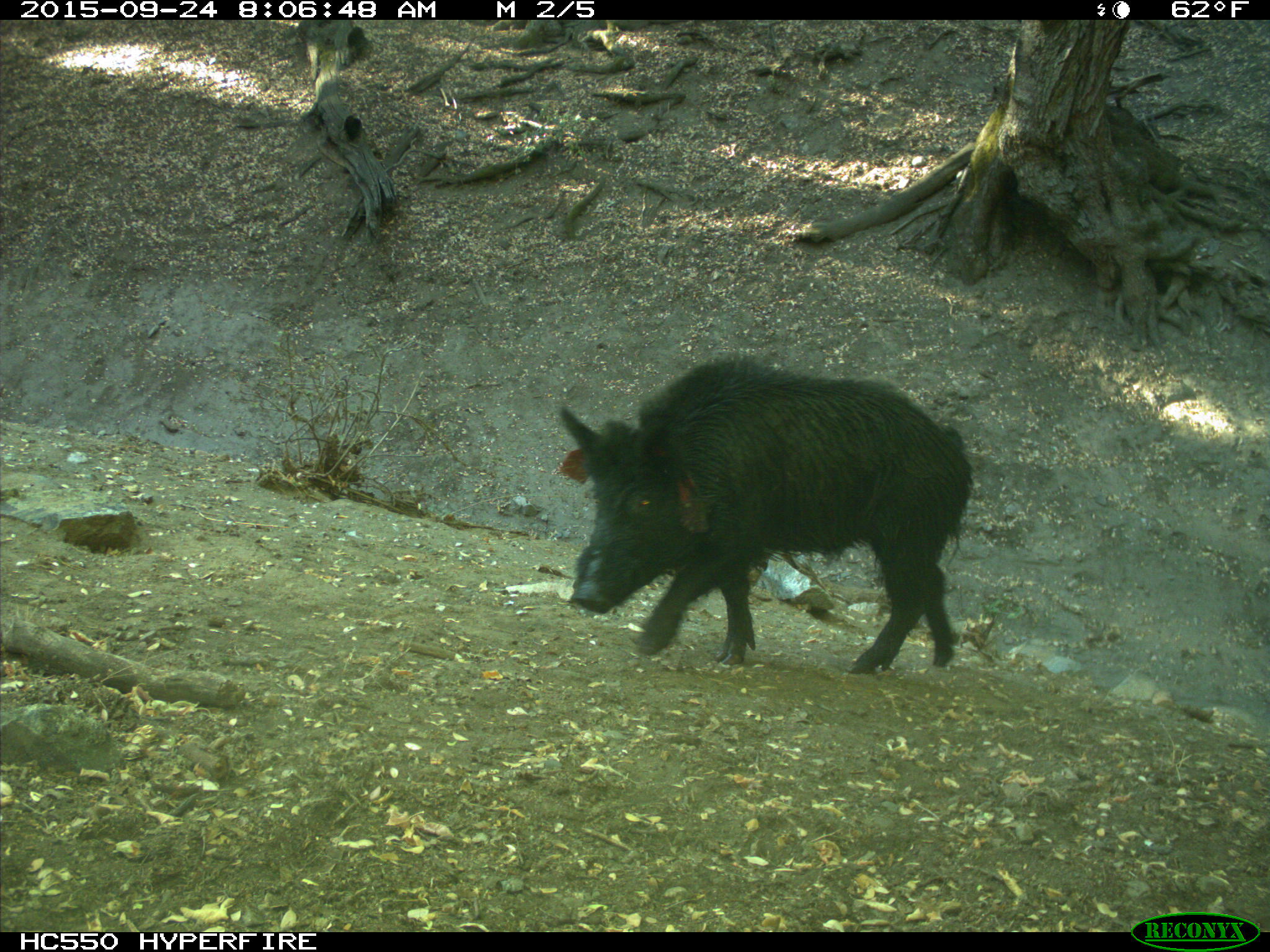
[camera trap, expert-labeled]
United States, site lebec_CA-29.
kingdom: Animalia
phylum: Chordata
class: Mammalia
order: Artiodactyla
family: Suidae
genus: Sus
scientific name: Sus scrofa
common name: wild boar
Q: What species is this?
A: Sus scrofa (wild boar).